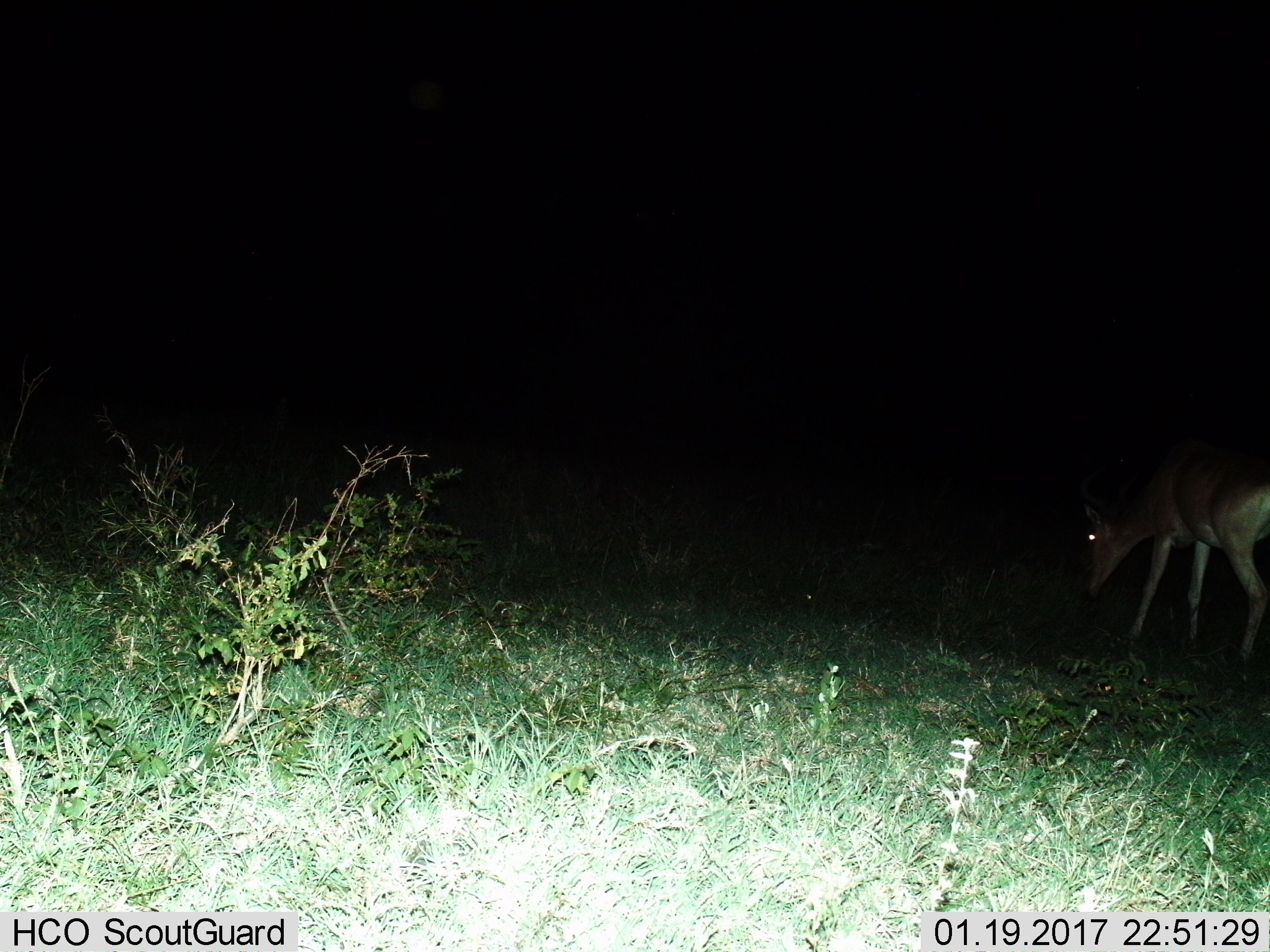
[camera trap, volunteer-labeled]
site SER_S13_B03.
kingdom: Animalia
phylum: Chordata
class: Mammalia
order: Artiodactyla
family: Bovidae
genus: Alcelaphus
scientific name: Alcelaphus buselaphus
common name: hartebeest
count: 1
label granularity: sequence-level